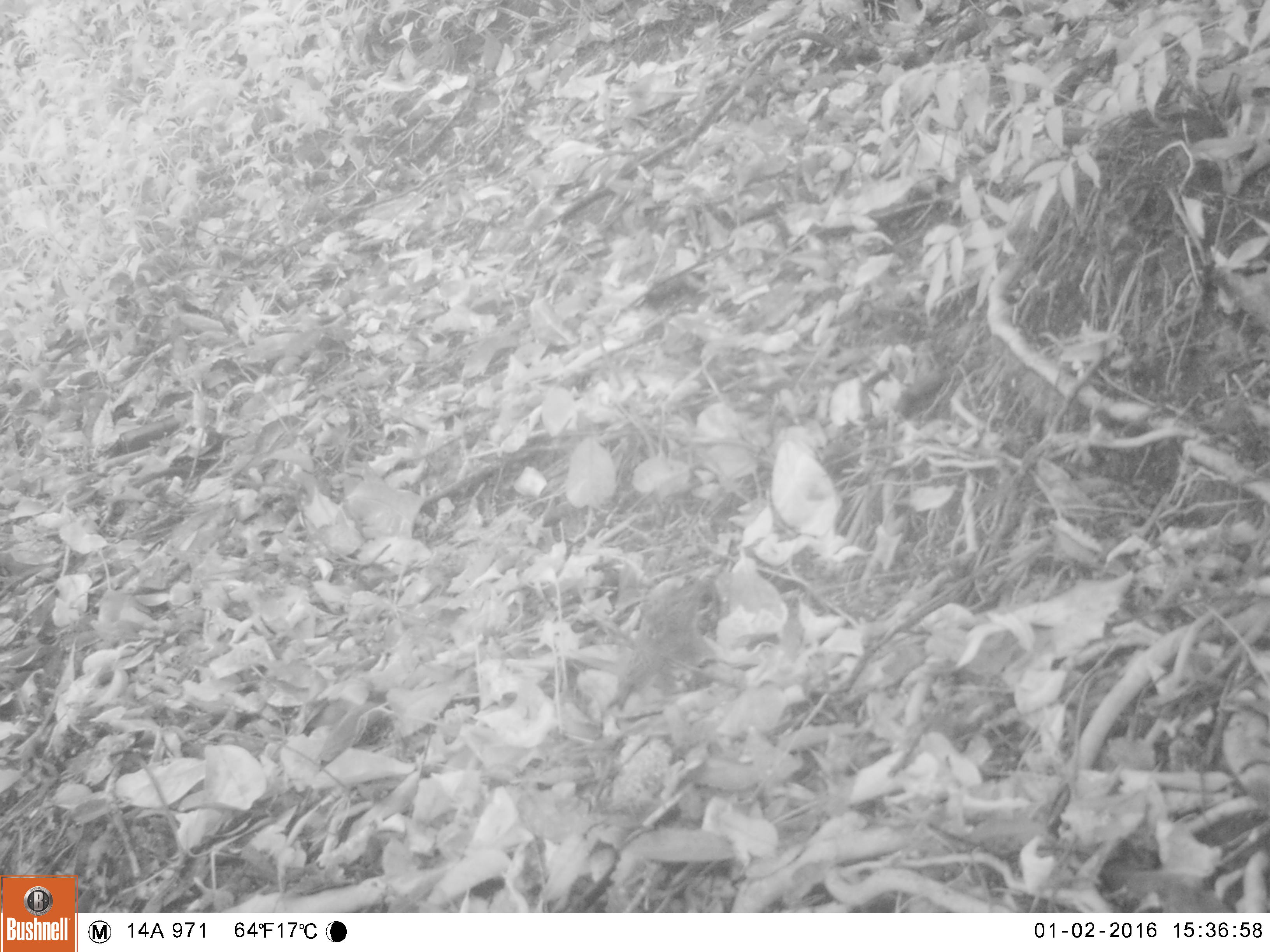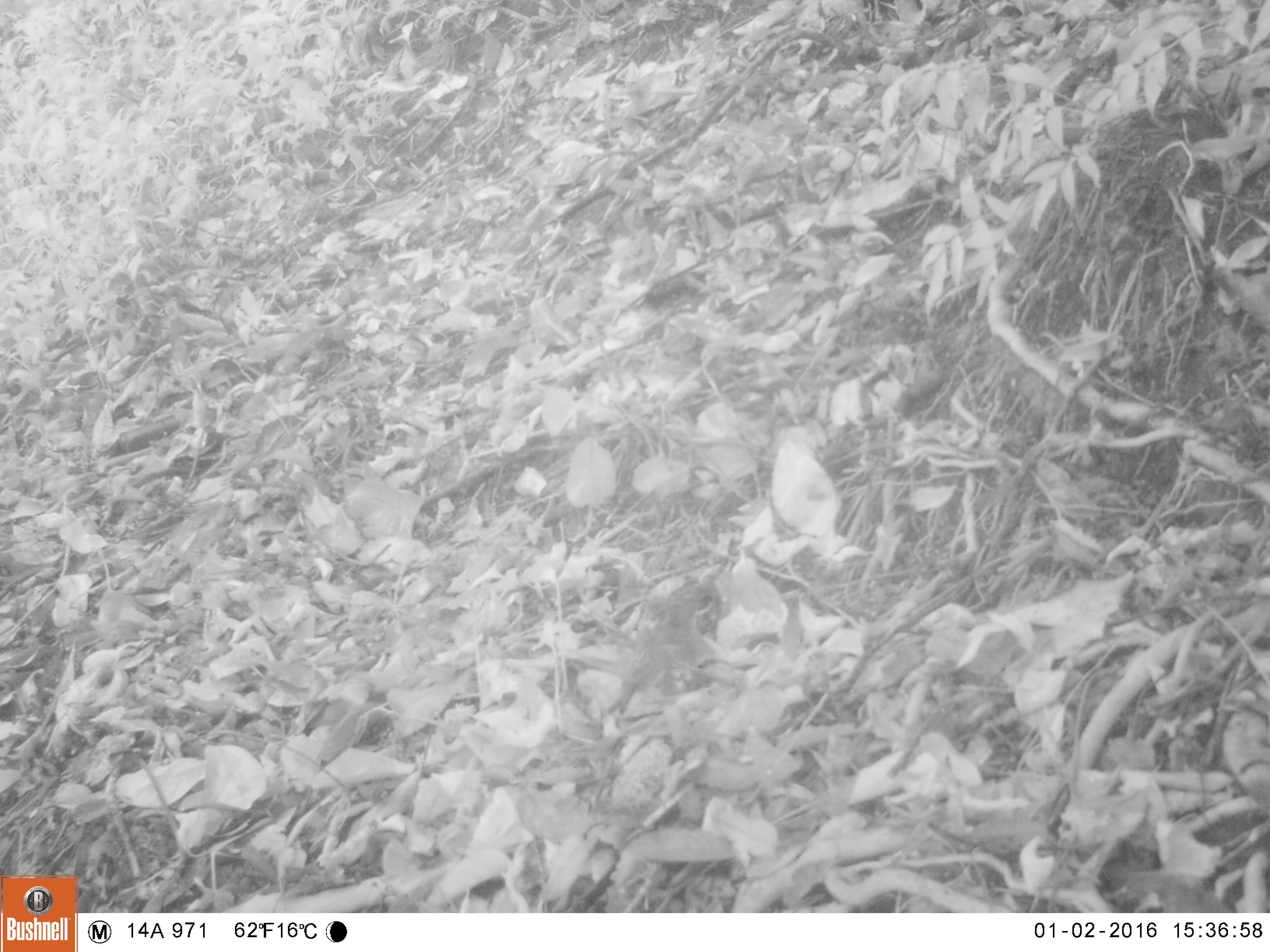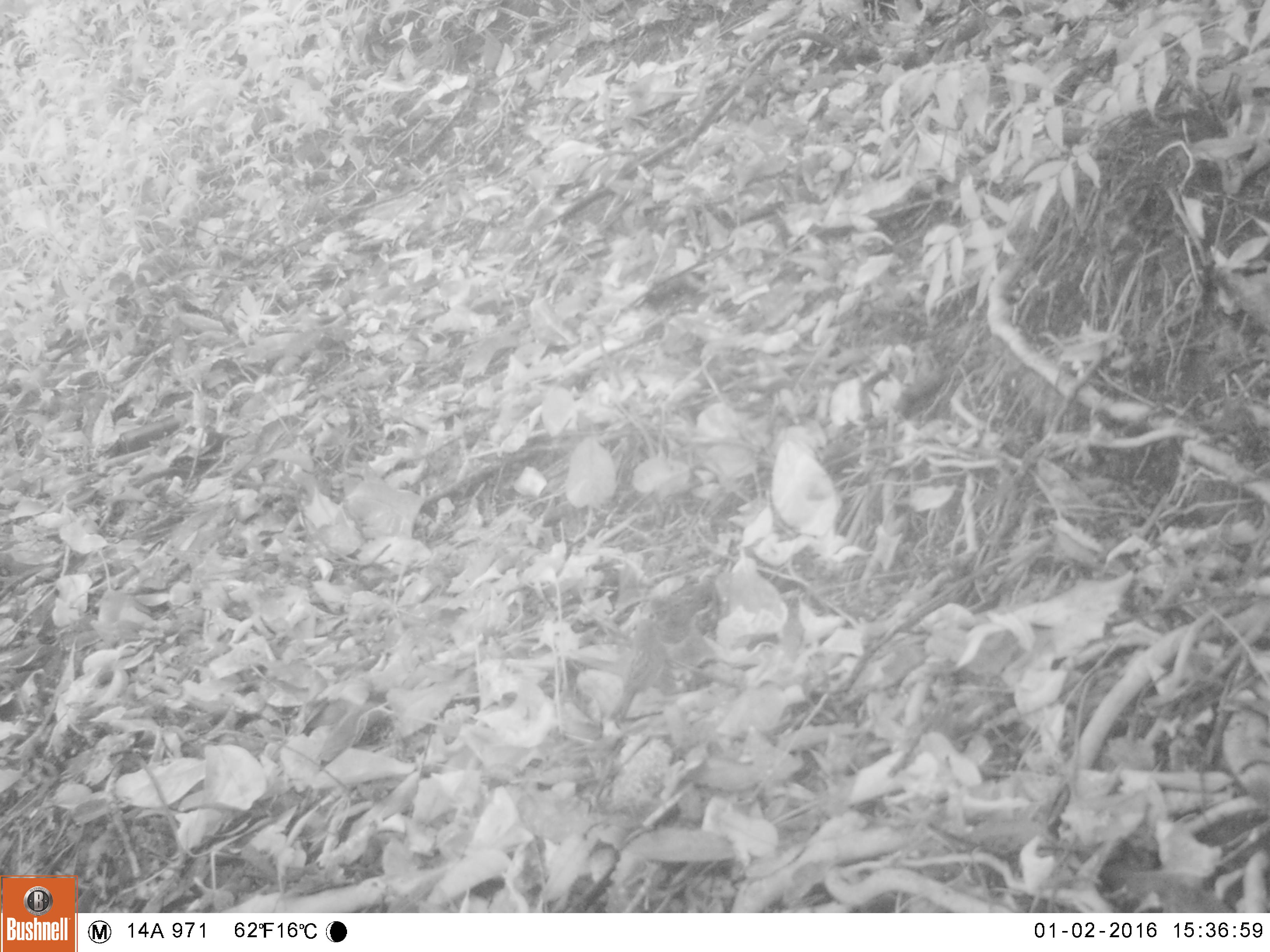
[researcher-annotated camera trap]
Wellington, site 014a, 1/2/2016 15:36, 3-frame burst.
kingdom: Animalia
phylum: Chordata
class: Aves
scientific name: Aves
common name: bird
Bird (Aves).